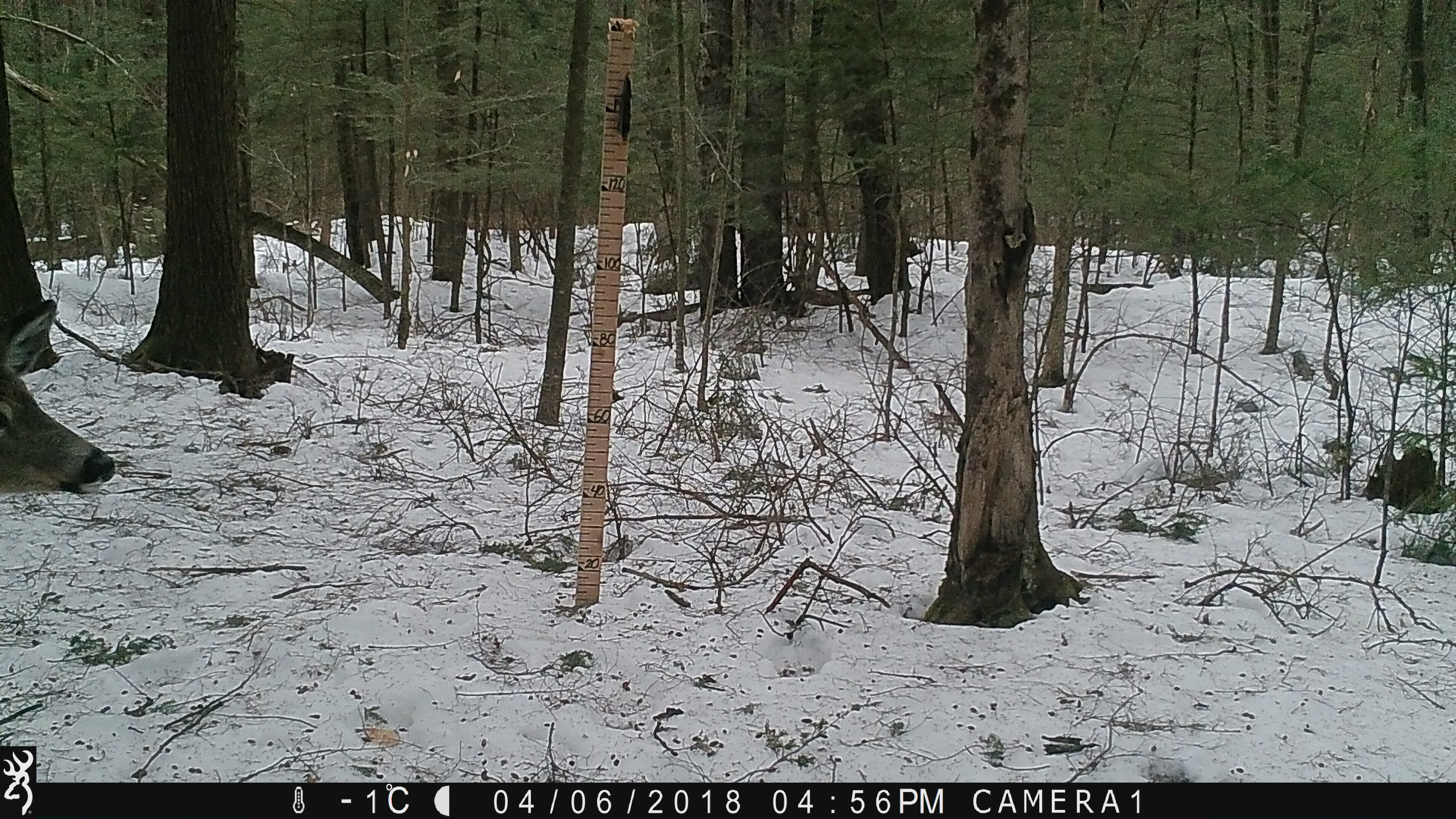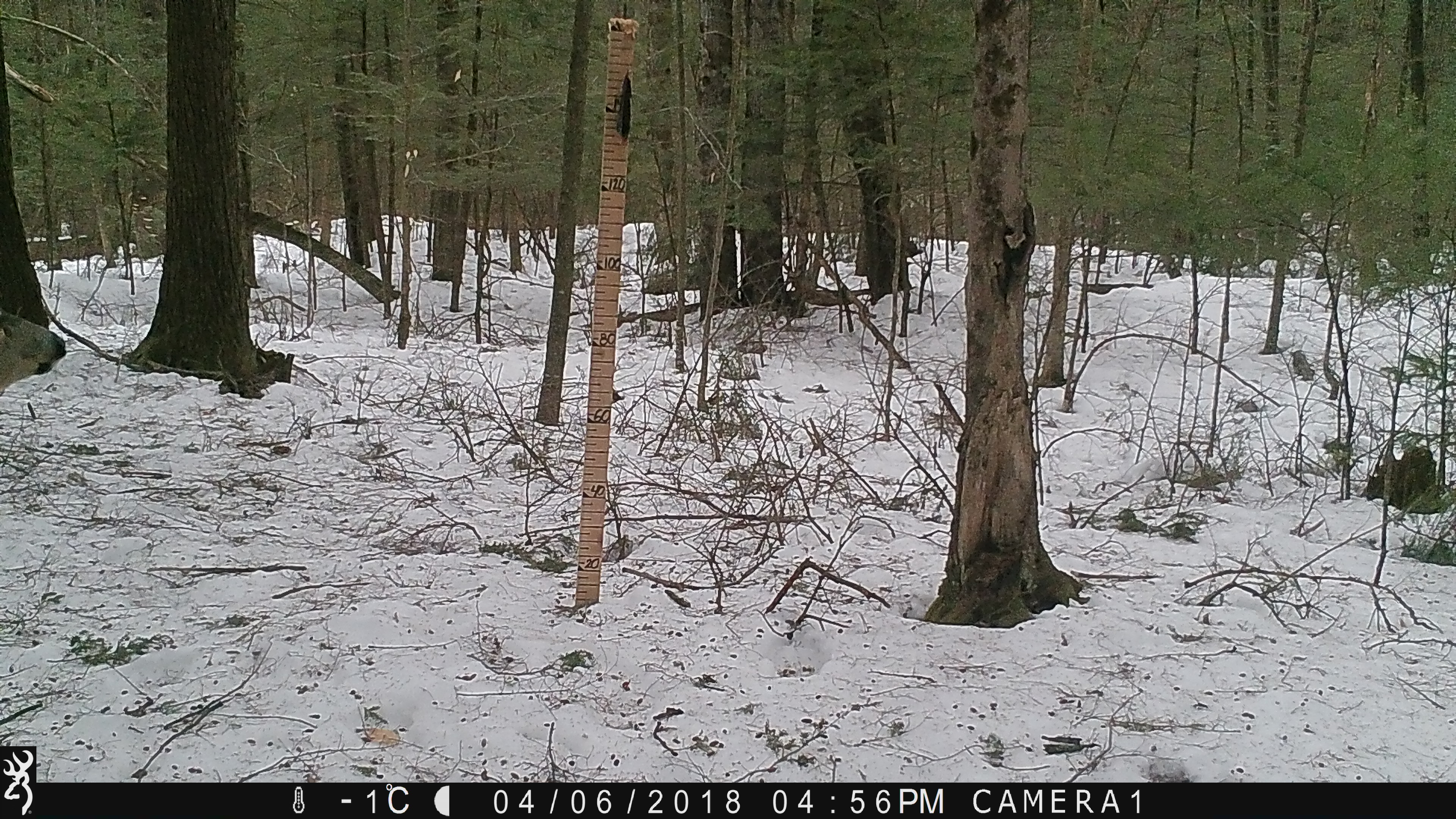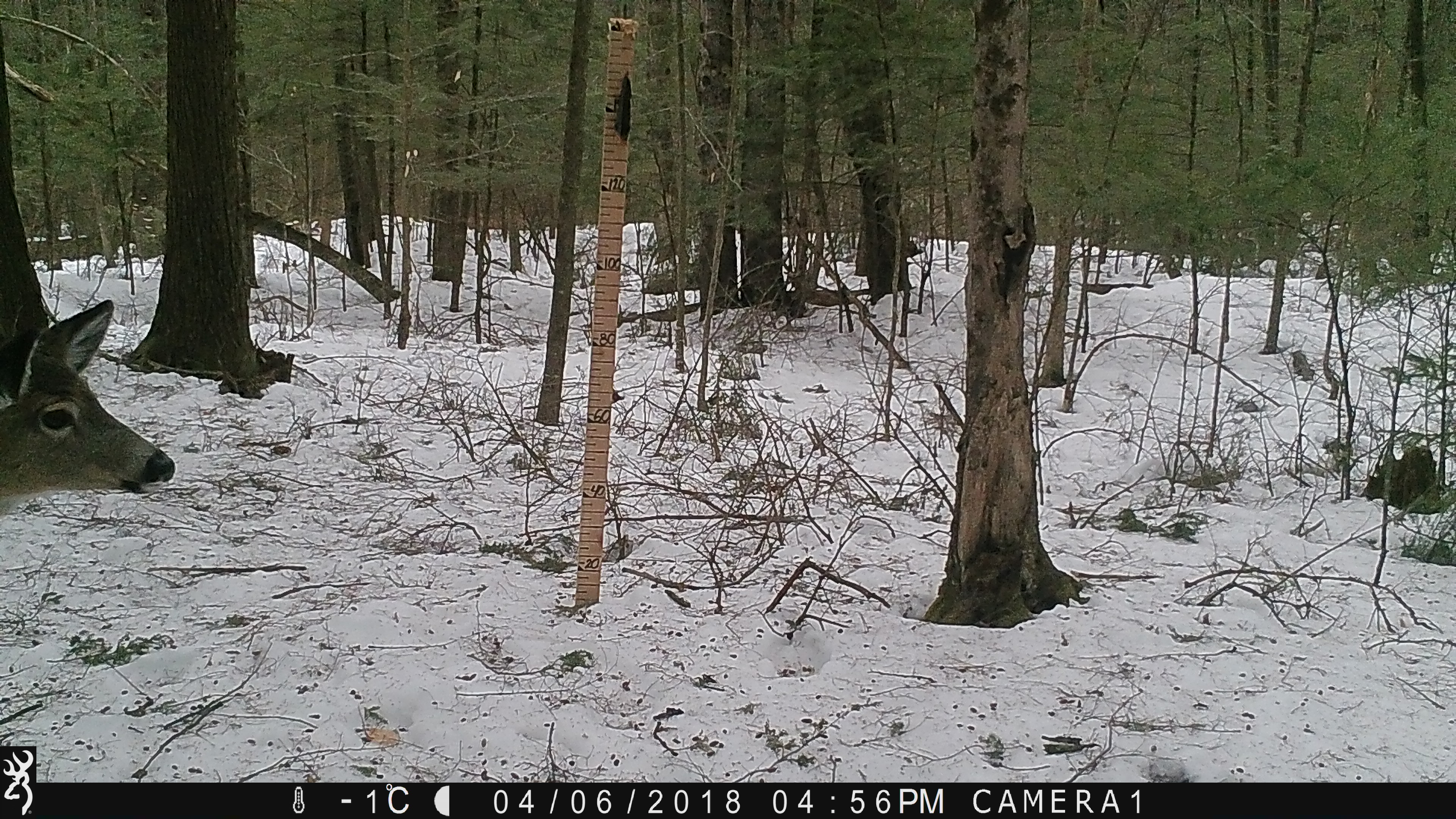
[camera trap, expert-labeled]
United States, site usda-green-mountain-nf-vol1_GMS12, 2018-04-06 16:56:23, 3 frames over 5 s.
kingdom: Animalia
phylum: Chordata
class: Mammalia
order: Artiodactyla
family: Cervidae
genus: Odocoileus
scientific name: Odocoileus virginianus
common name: white-tailed deer